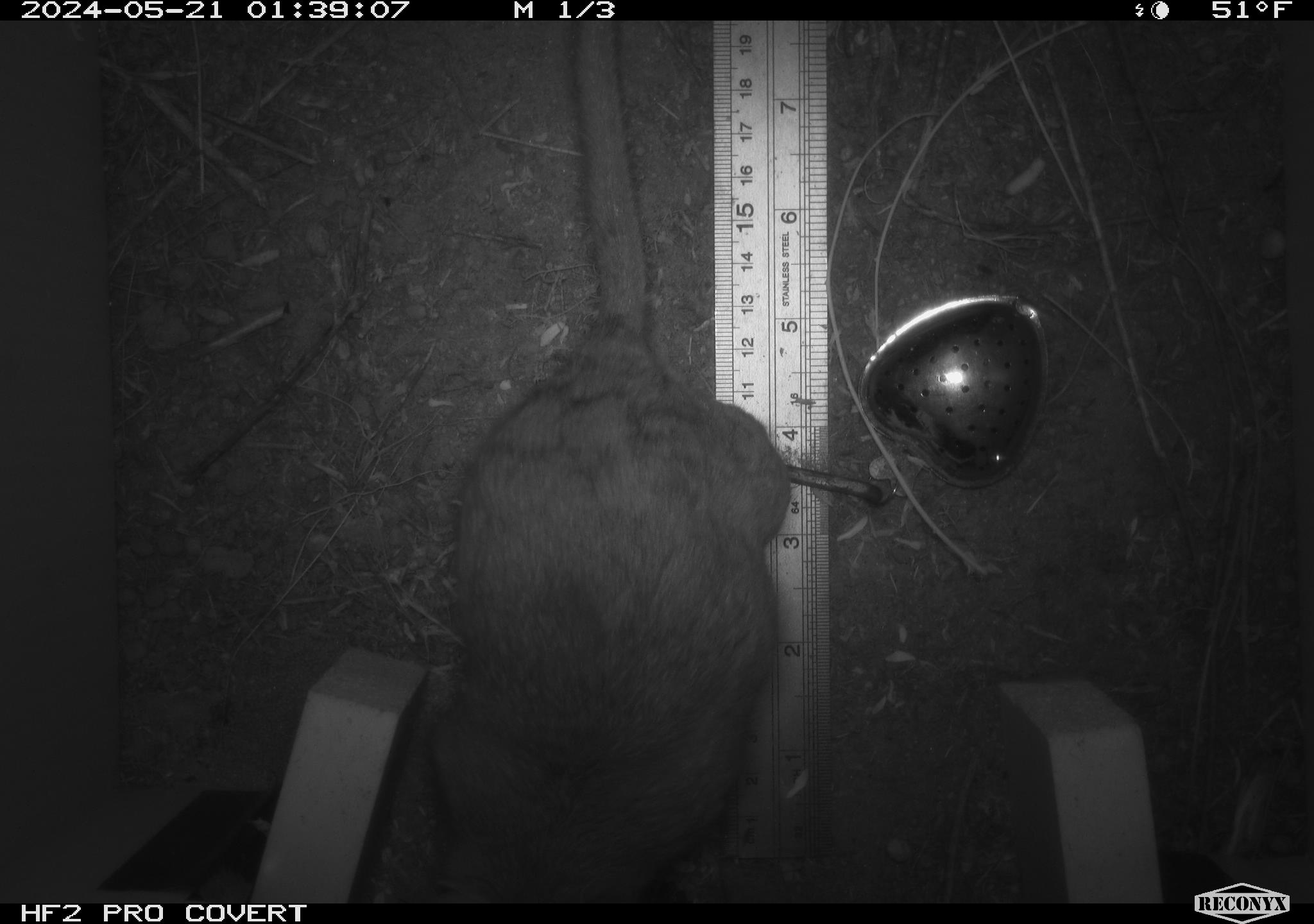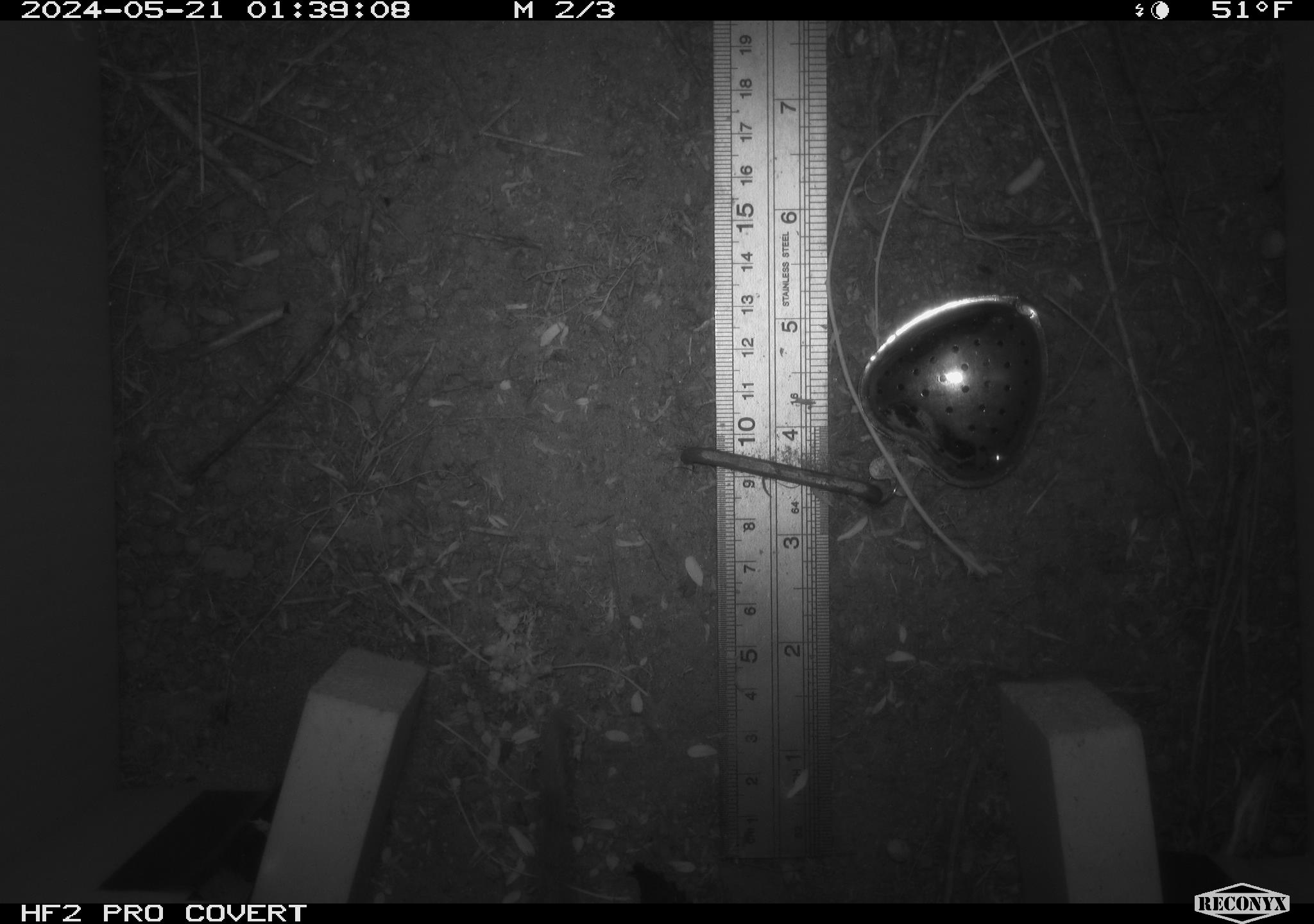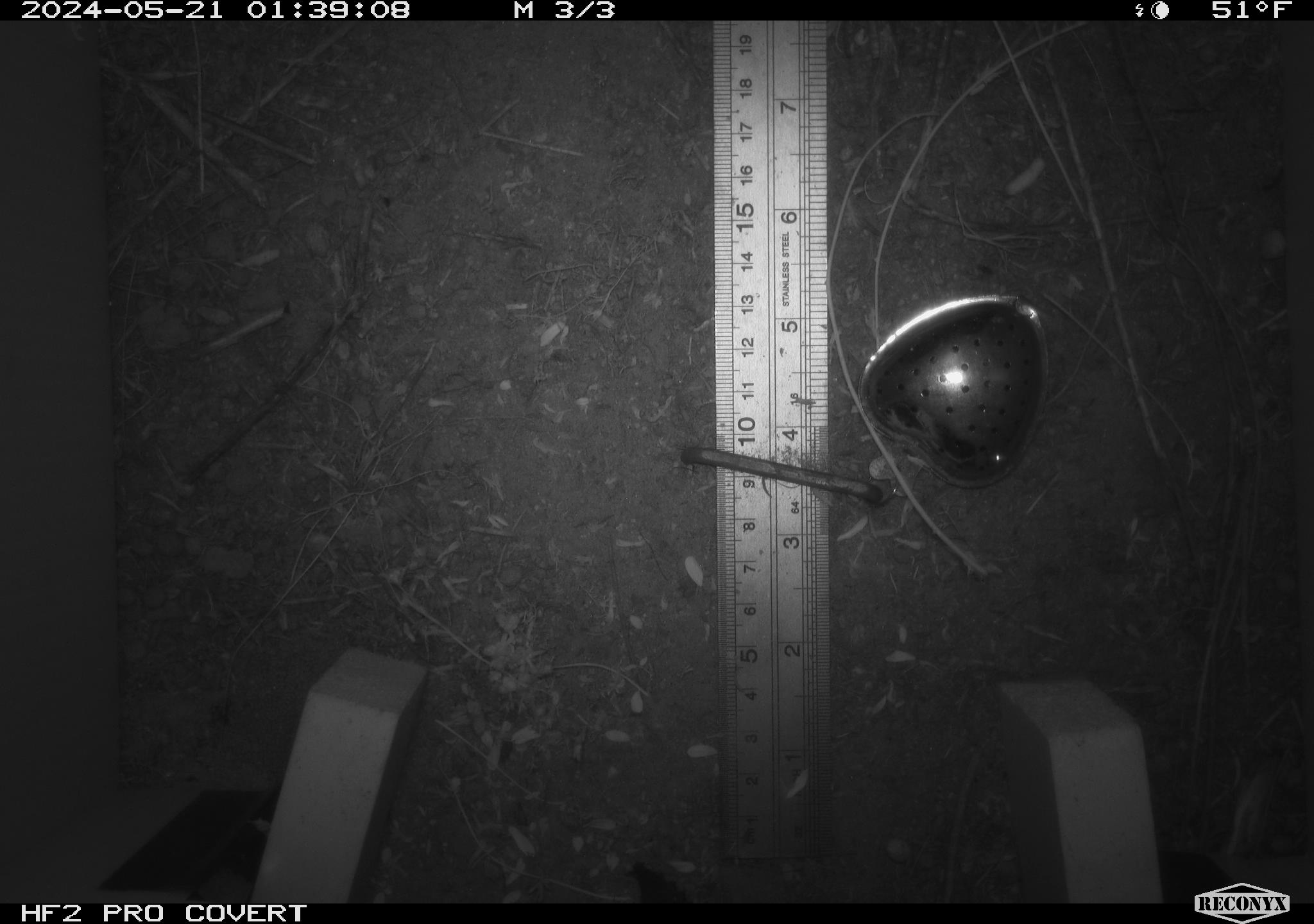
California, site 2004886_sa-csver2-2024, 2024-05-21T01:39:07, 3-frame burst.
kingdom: Animalia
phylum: Chordata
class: Mammalia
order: Rodentia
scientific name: Rodentia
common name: rodent